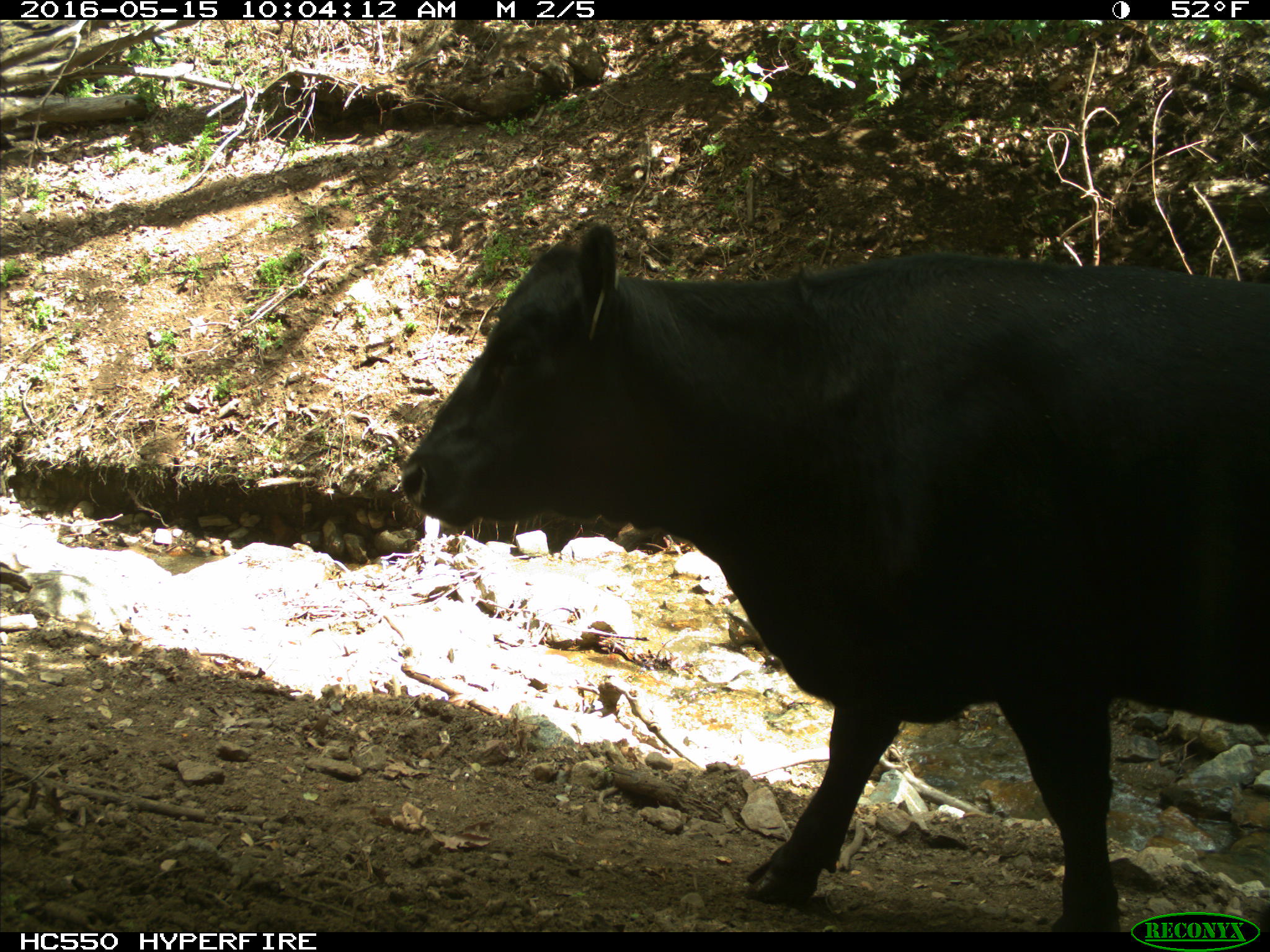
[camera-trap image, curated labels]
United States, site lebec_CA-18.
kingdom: Animalia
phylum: Chordata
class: Mammalia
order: Artiodactyla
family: Bovidae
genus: Bos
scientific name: Bos taurus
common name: domestic cow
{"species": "Bos taurus (domestic cow)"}